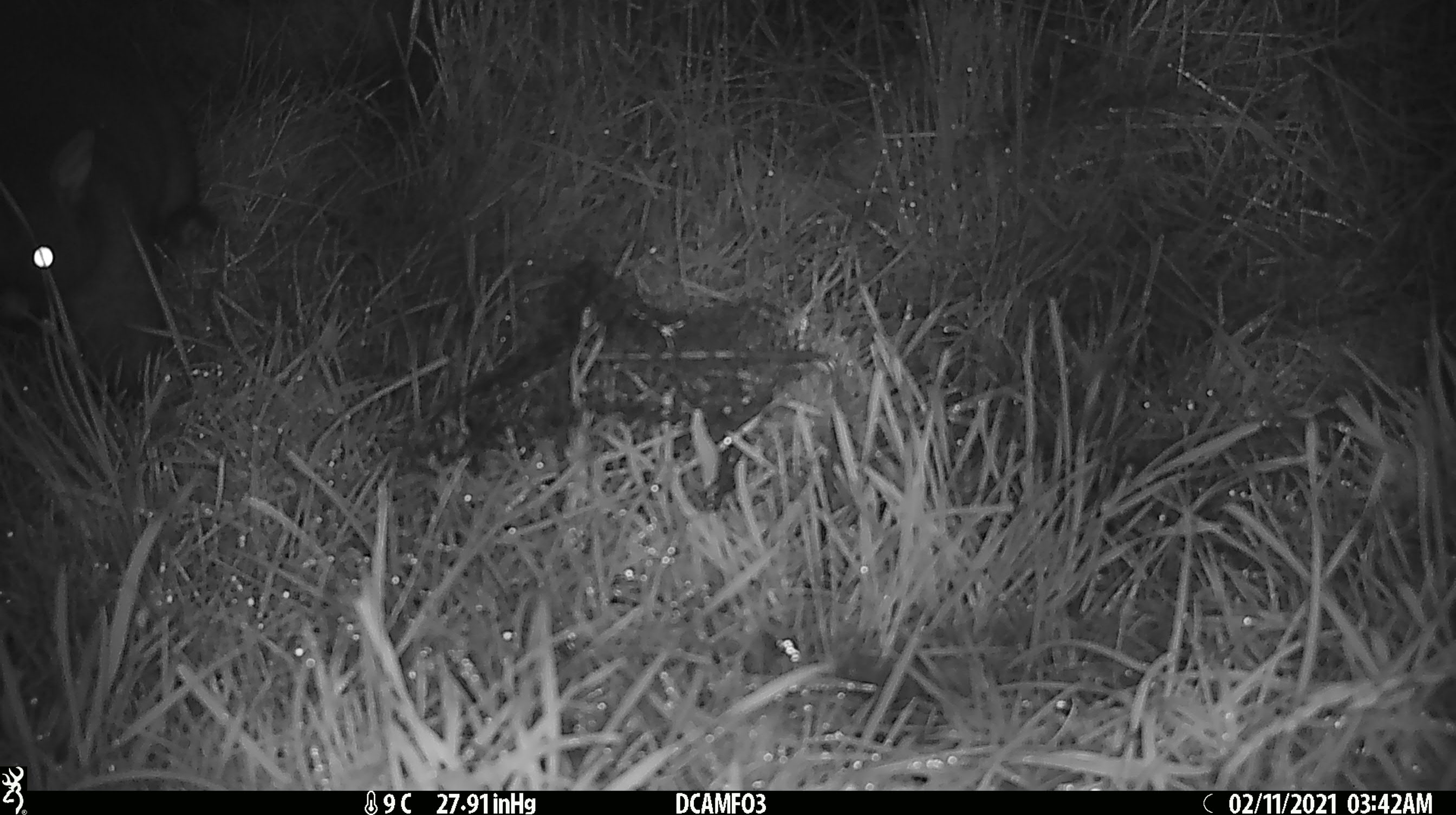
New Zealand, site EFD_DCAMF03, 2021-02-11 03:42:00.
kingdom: Animalia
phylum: Chordata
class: Mammalia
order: Diprotodontia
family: Phalangeridae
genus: Trichosurus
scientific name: Trichosurus vulpecula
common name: common brushtail possum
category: possum